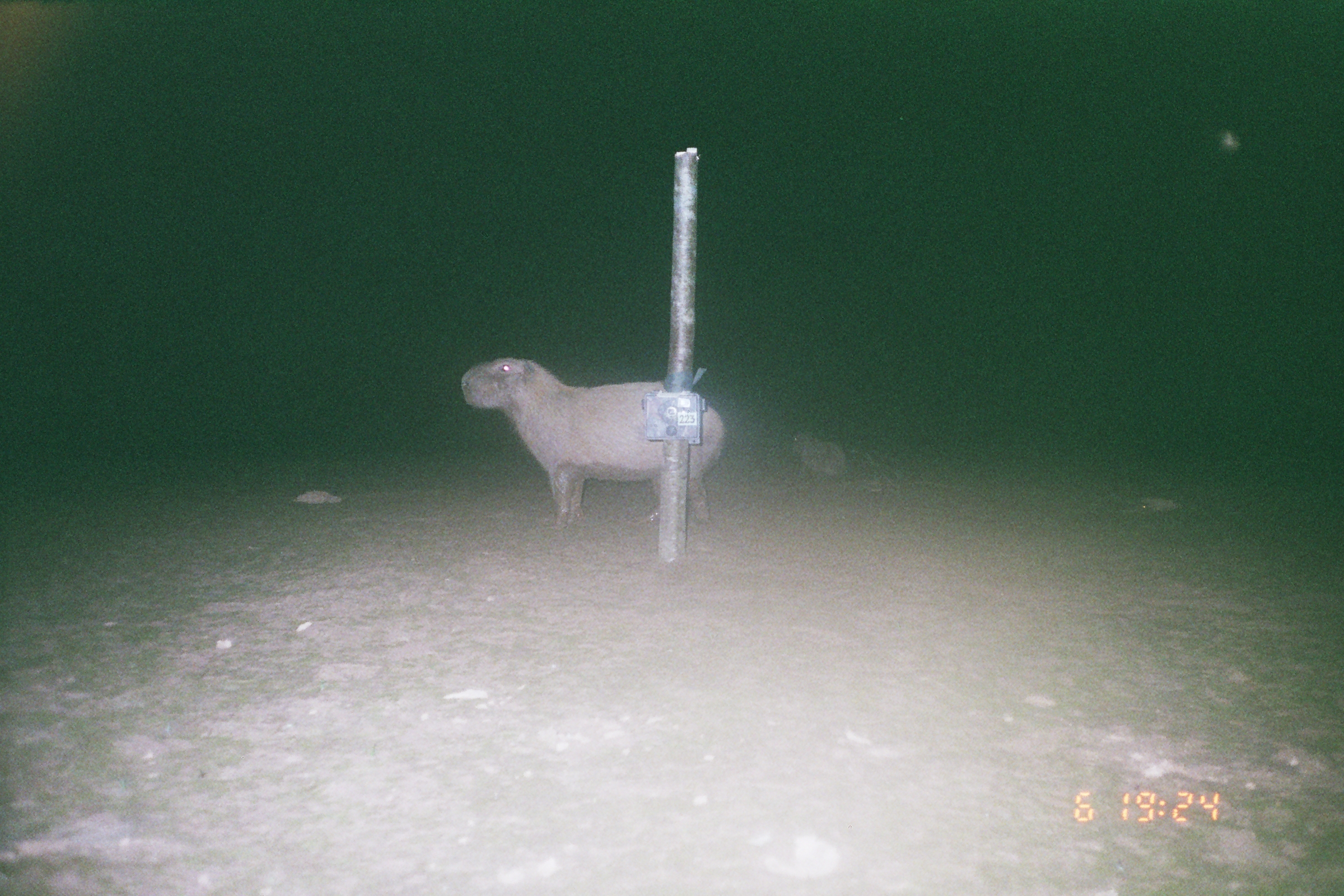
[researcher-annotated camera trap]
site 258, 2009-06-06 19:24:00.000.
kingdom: Animalia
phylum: Chordata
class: Mammalia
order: Rodentia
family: Caviidae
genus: Hydrochoerus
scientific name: Hydrochoerus hydrochaeris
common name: capybara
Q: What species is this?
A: Hydrochoerus hydrochaeris (capybara).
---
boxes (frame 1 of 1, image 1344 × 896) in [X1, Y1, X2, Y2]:
hydrochoerus hydrochaeris: [460, 358, 725, 526]; [793, 432, 846, 479]